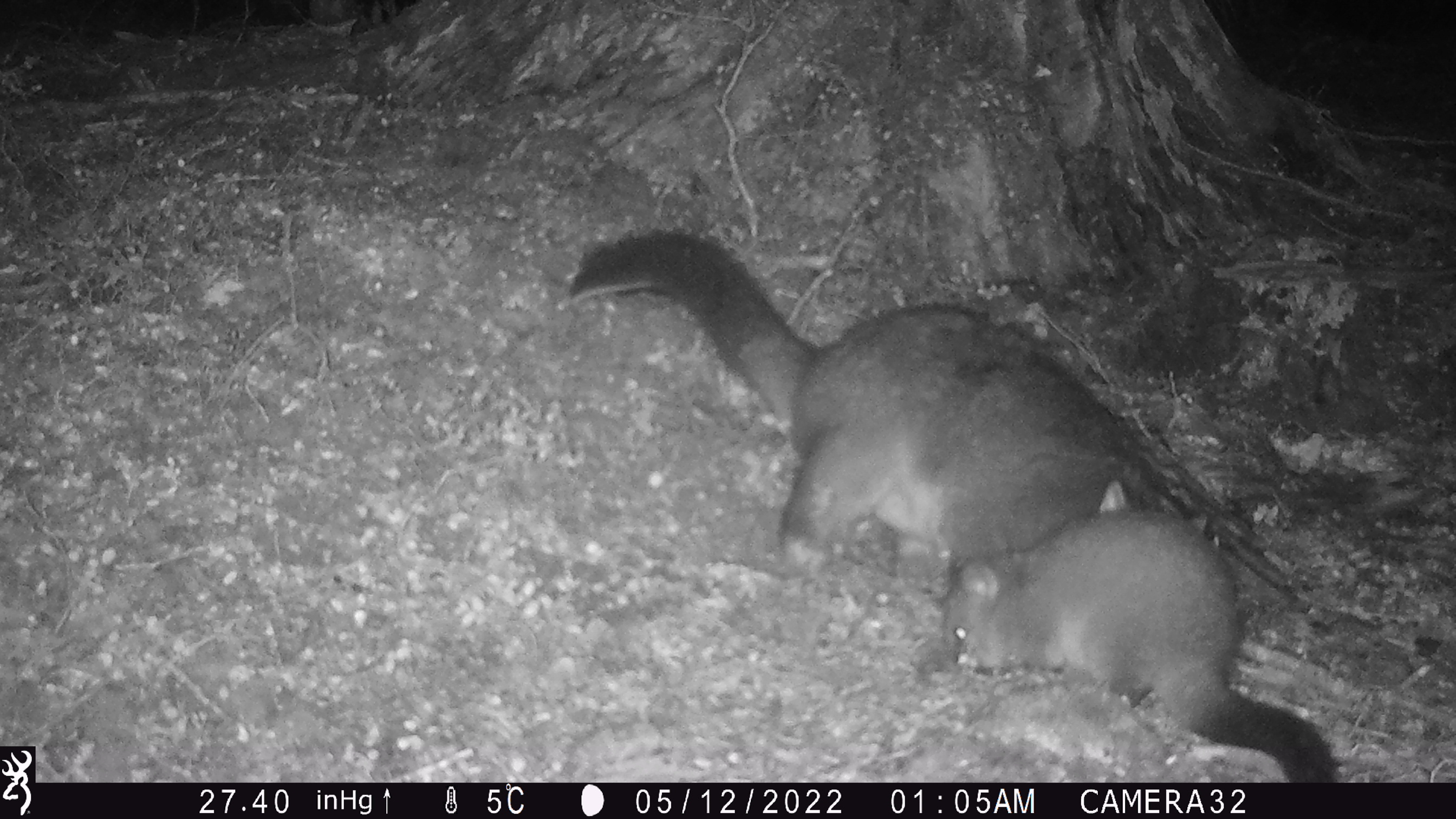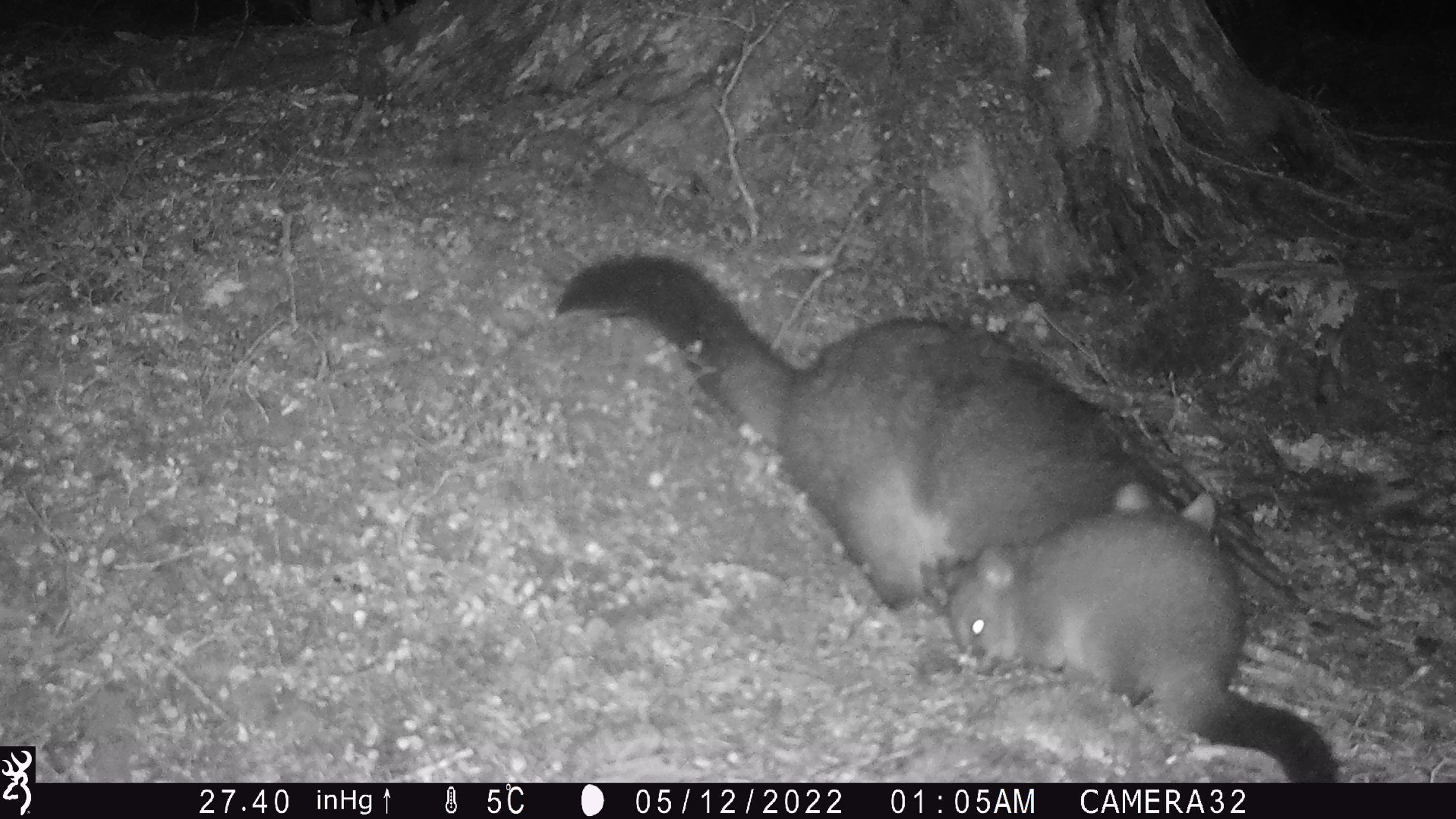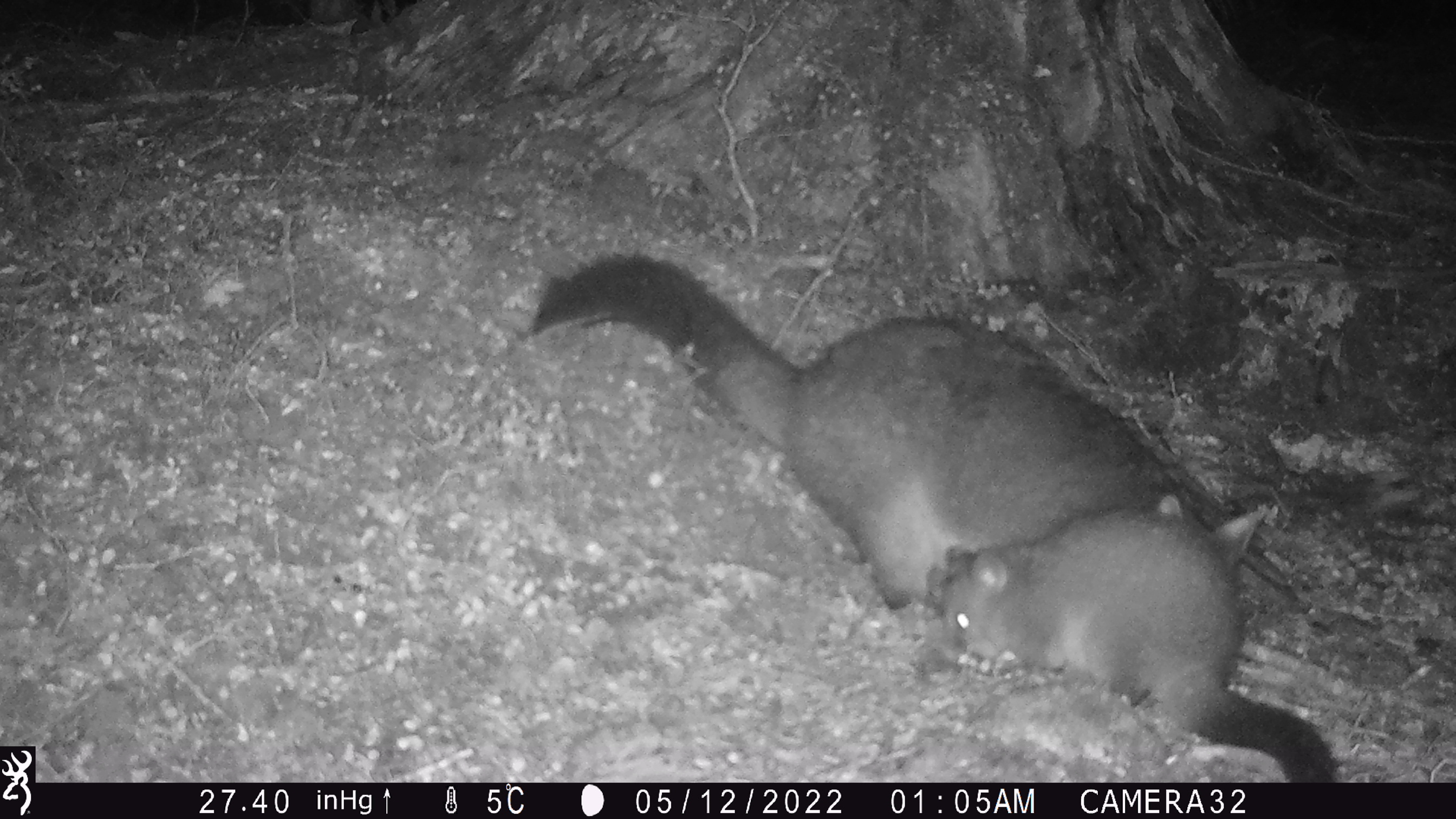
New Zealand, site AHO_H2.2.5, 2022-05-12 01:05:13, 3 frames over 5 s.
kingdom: Animalia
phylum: Chordata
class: Mammalia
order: Diprotodontia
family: Phalangeridae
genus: Trichosurus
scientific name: Trichosurus vulpecula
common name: common brushtail possum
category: possum